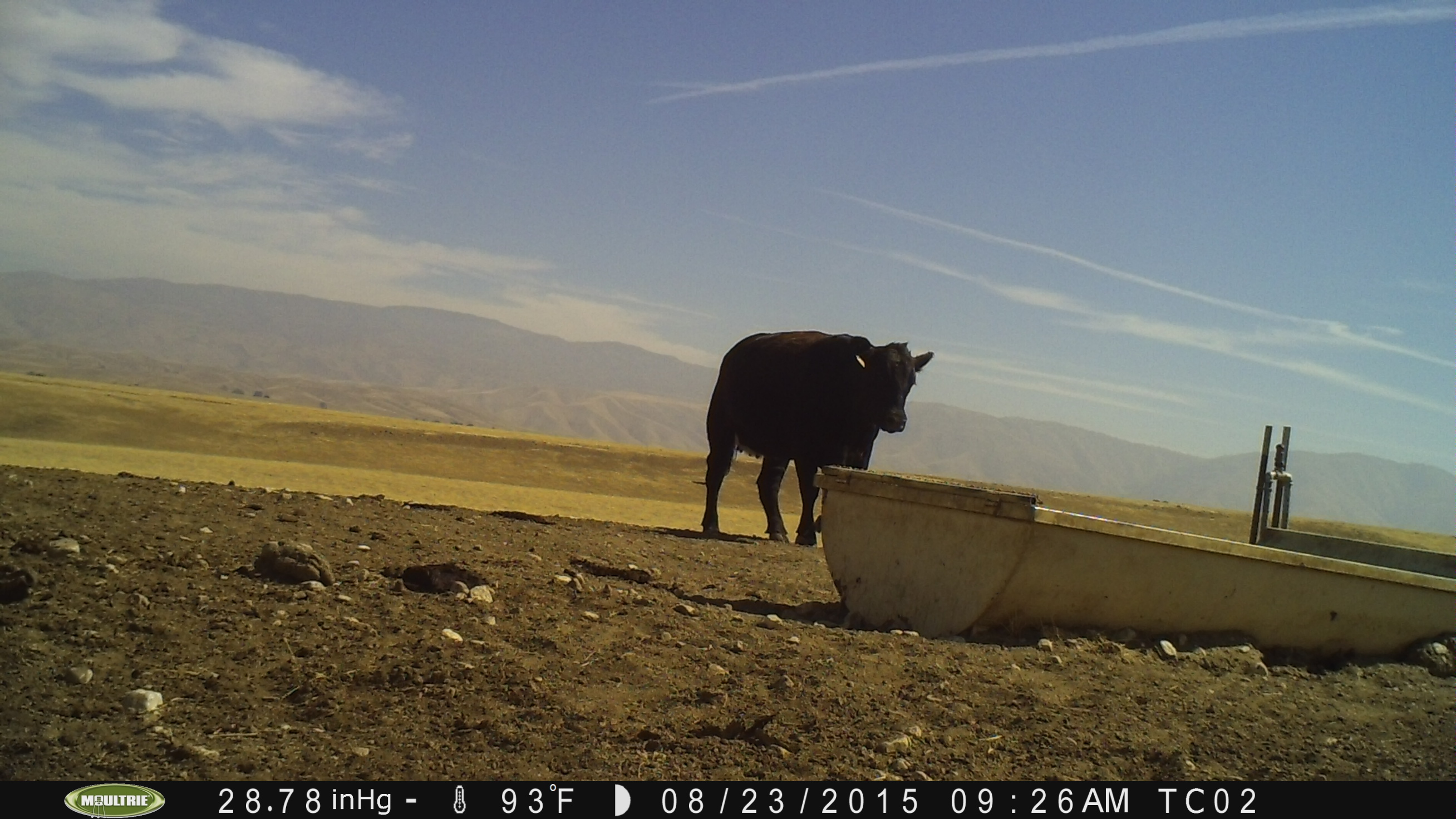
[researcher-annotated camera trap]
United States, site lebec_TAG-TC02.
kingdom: Animalia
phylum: Chordata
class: Mammalia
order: Artiodactyla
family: Bovidae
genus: Bos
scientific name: Bos taurus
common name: domestic cow